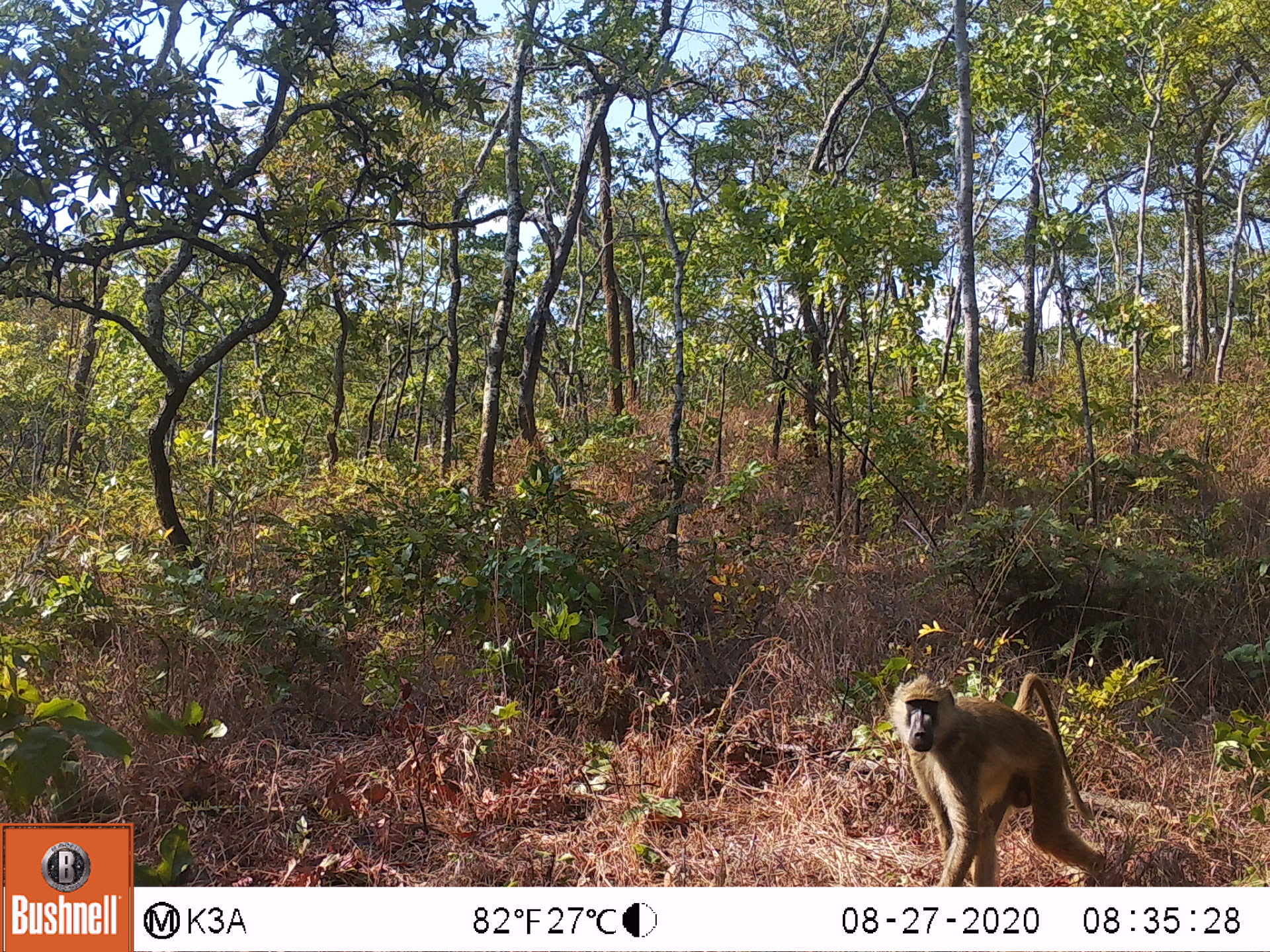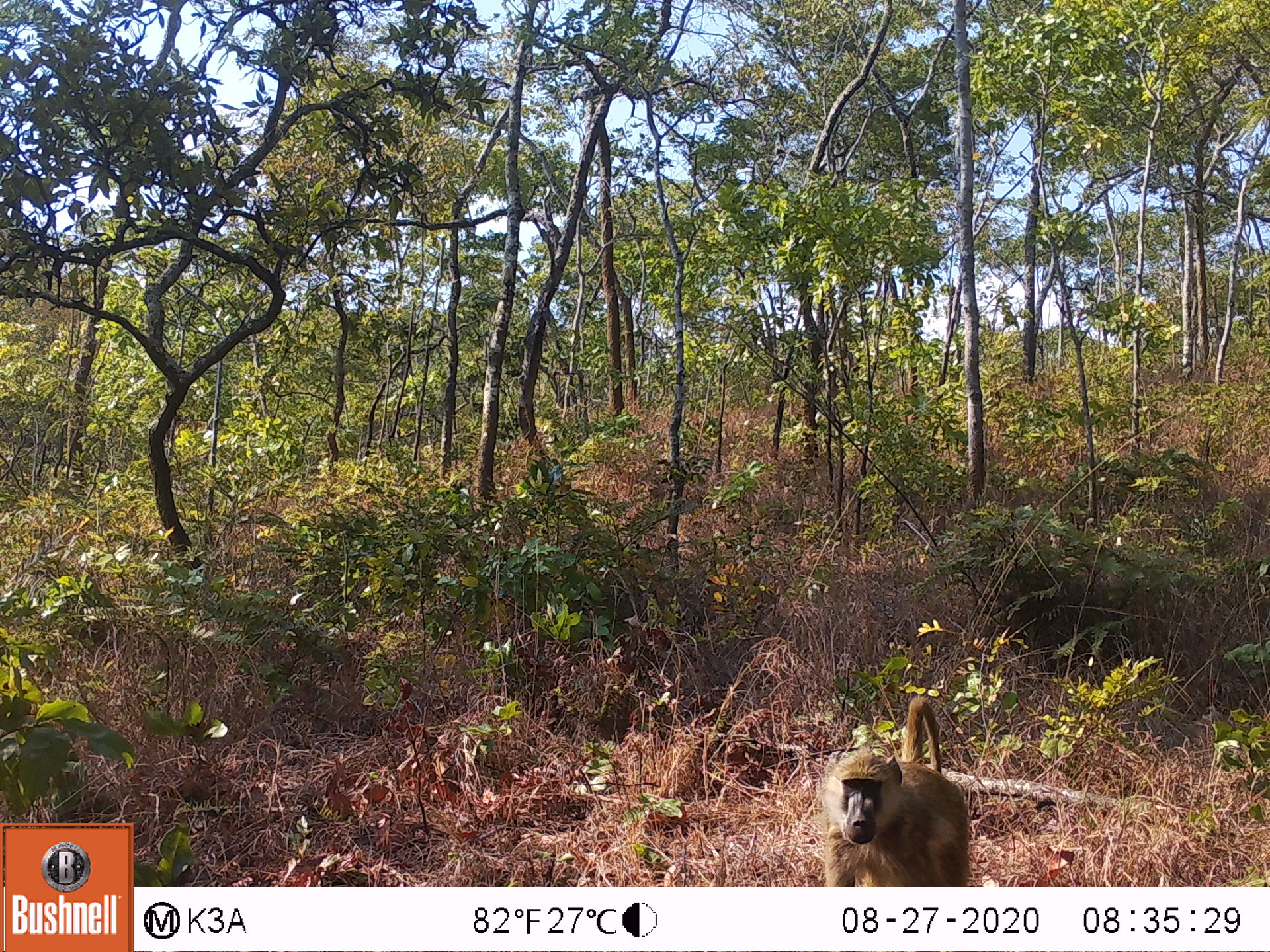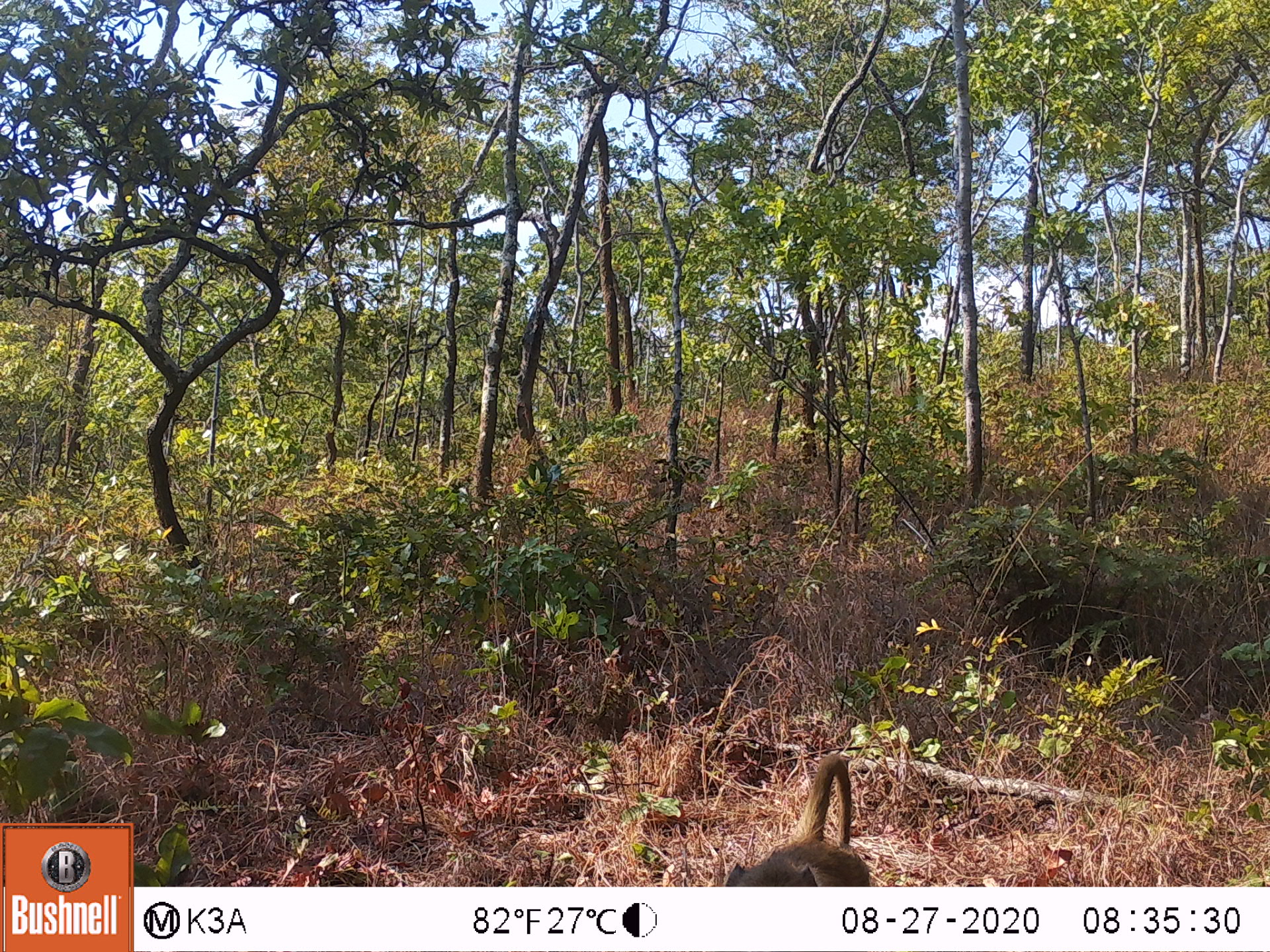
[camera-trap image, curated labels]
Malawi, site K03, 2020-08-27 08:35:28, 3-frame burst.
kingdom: Animalia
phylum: Chordata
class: Mammalia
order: Primates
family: Cercopithecidae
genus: Papio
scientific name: Papio cynocephalus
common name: yellow baboon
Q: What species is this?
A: Yellow baboon (Papio cynocephalus).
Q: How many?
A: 1.